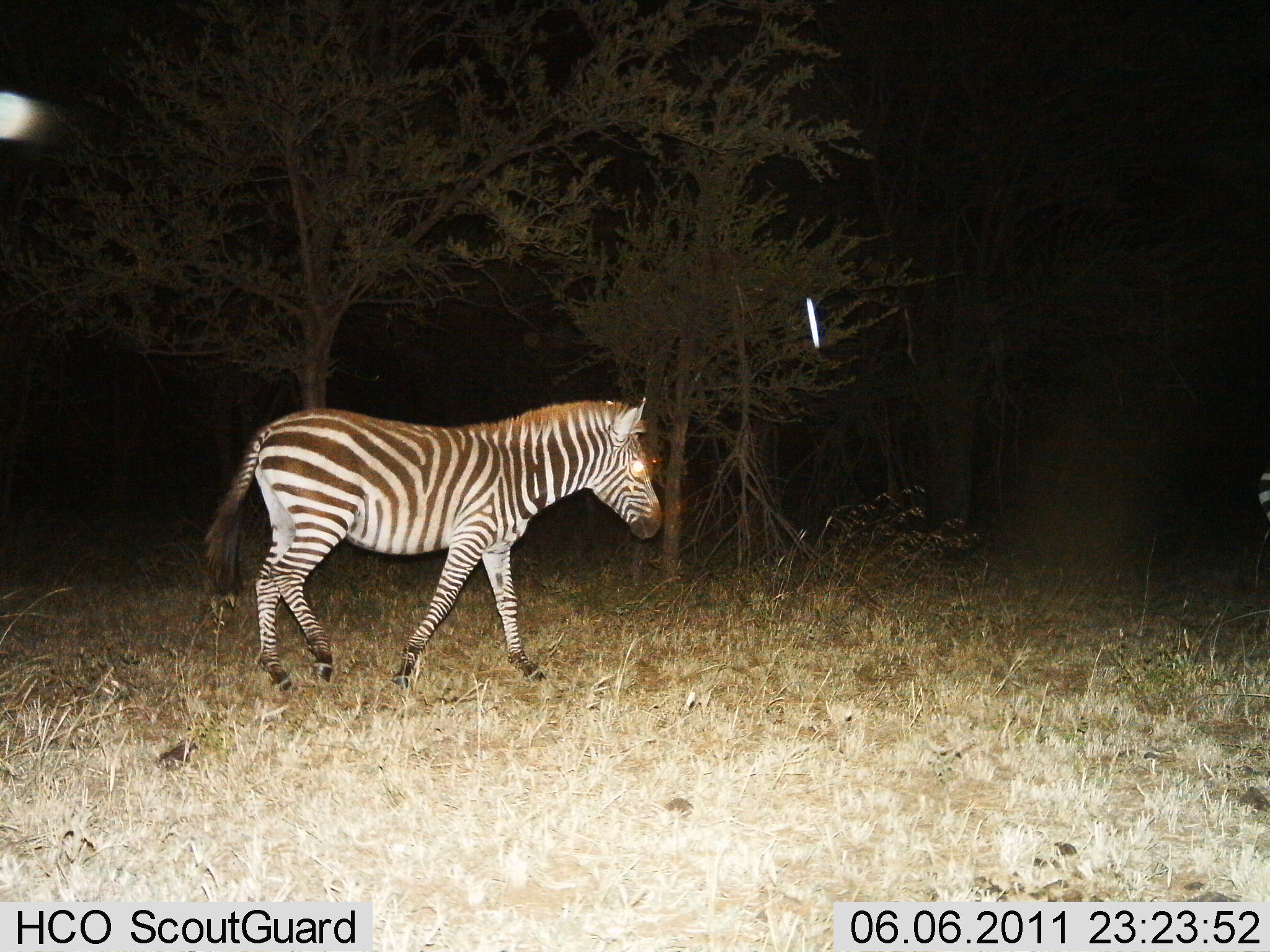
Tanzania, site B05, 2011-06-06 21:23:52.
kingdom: Animalia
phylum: Chordata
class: Mammalia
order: Perissodactyla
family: Equidae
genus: Equus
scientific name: Equus quagga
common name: plains zebra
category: zebra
Zebra (plains zebra) (Equus quagga), count 1. Behavior (volunteer vote fractions): standing 30%, resting 0%, moving 70%, interacting 0%. Young present (vote fraction): 0%. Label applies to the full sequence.